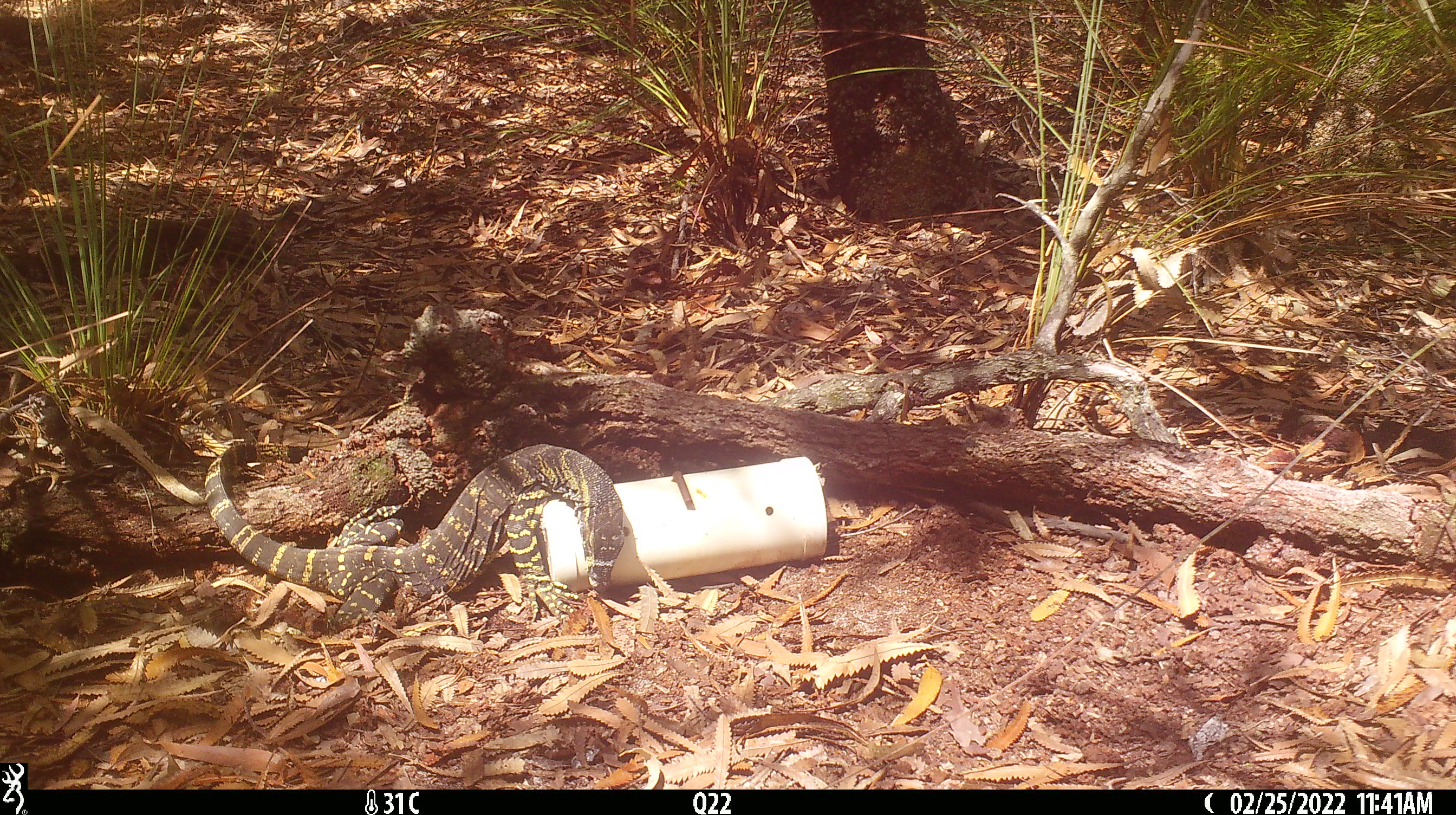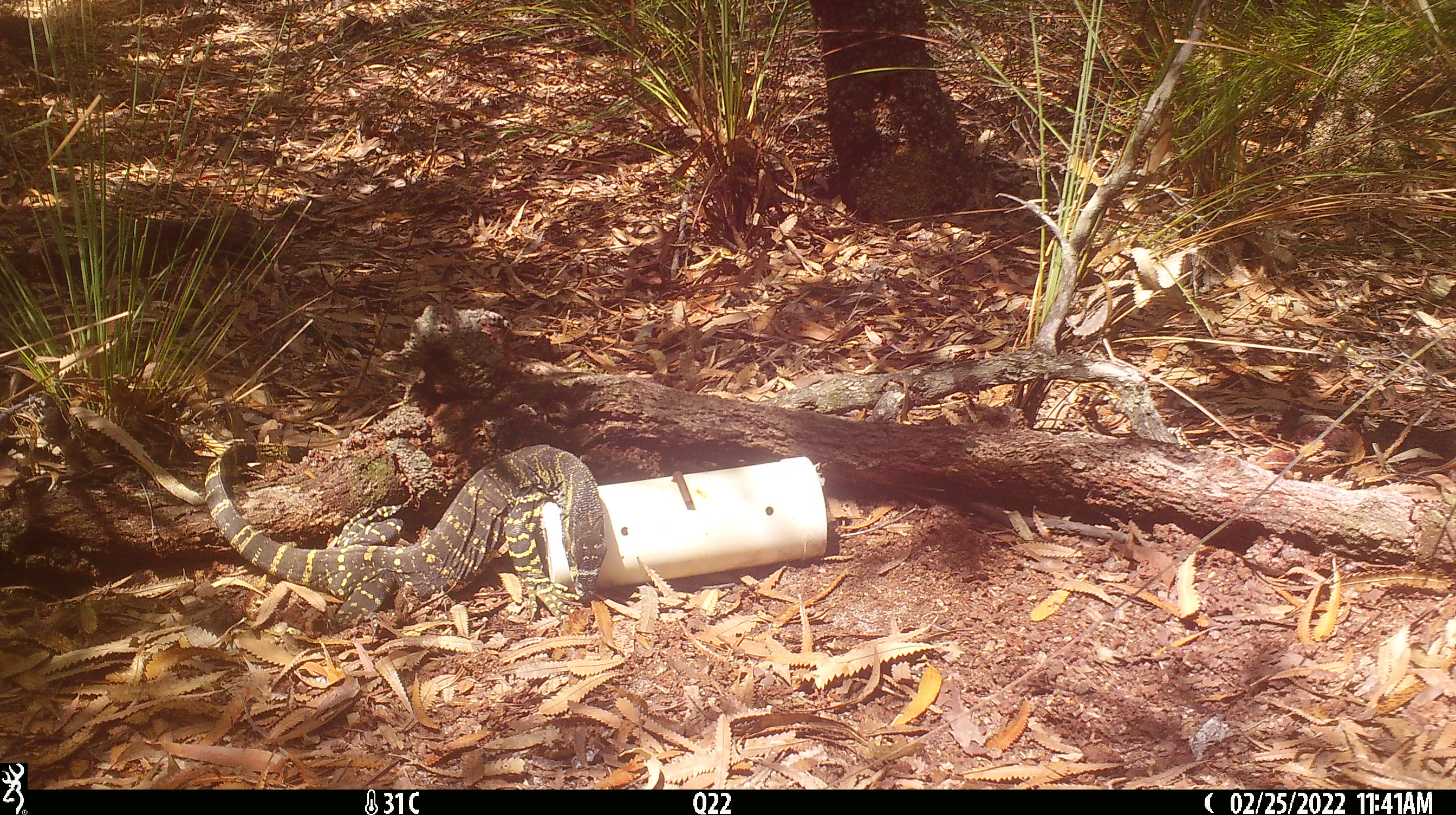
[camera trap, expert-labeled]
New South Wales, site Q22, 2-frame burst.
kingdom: Animalia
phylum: Chordata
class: Reptilia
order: Squamata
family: Varanidae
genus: Varanus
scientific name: Varanus varius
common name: lace monitor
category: goanna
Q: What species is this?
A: Goanna (lace monitor) (Varanus varius).